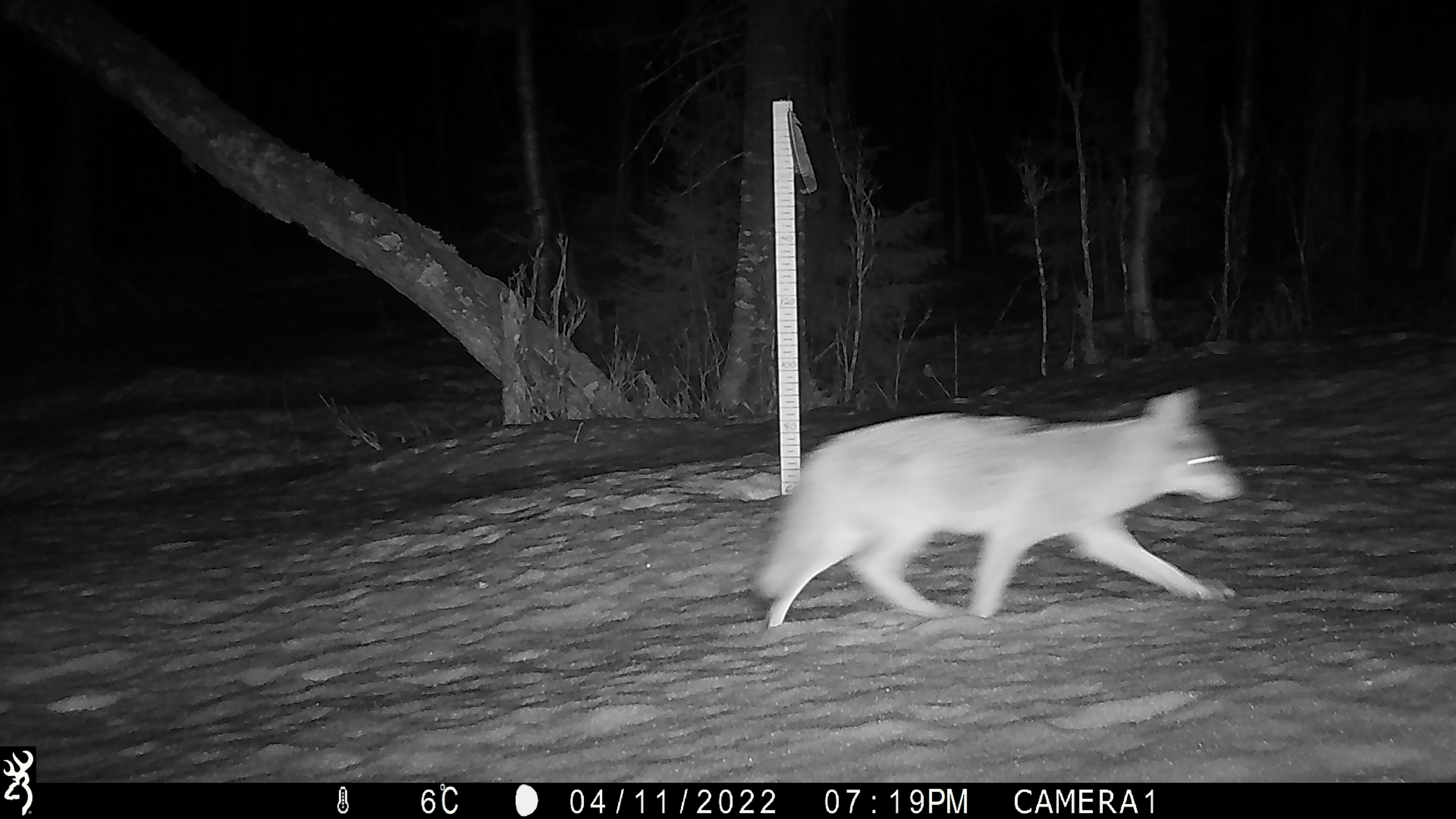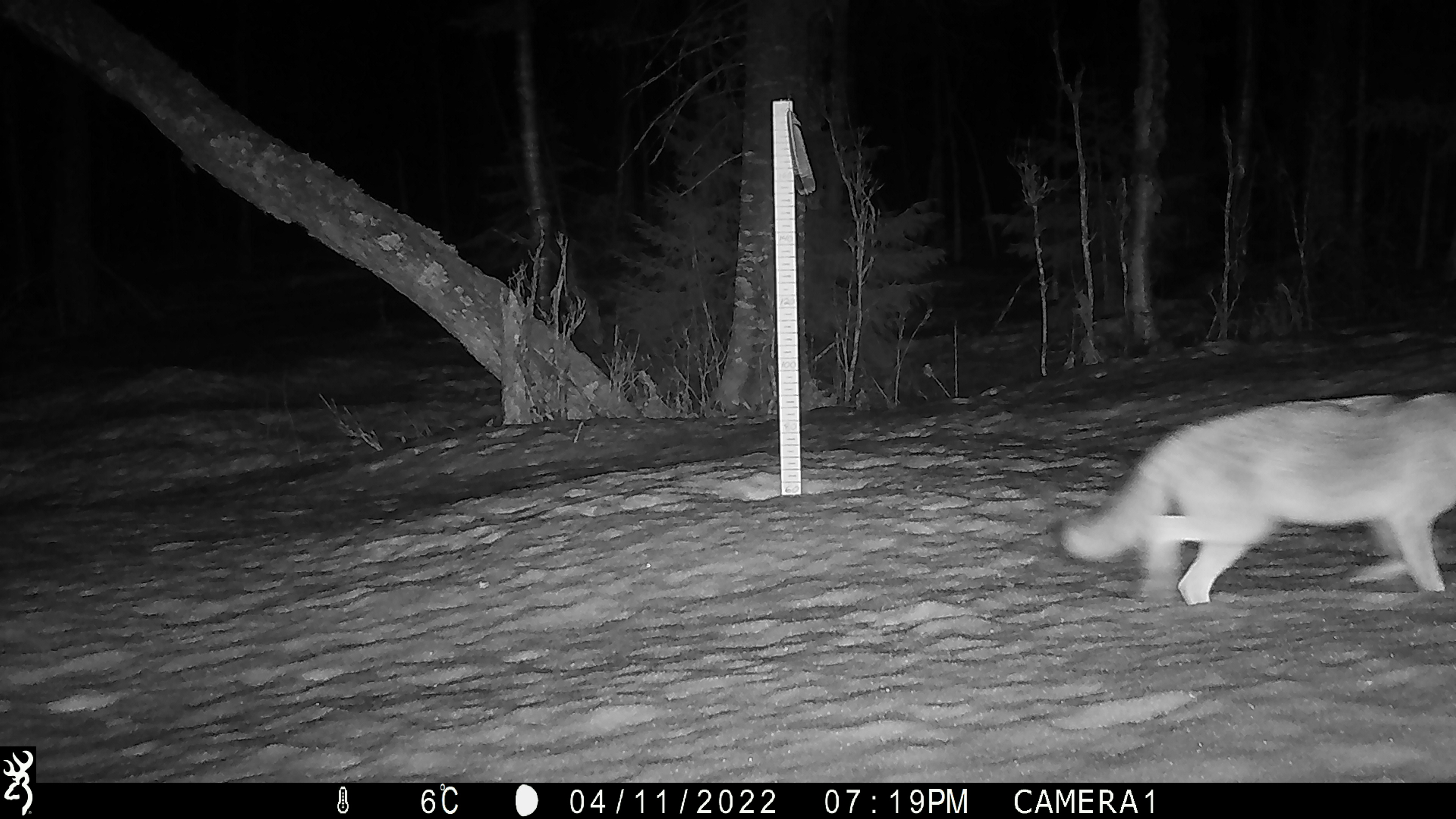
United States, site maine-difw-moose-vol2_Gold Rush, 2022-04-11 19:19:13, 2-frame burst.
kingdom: Animalia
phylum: Chordata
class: Mammalia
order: Carnivora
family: Canidae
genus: Canis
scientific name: Canis latrans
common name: coyote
Coyote (Canis latrans).